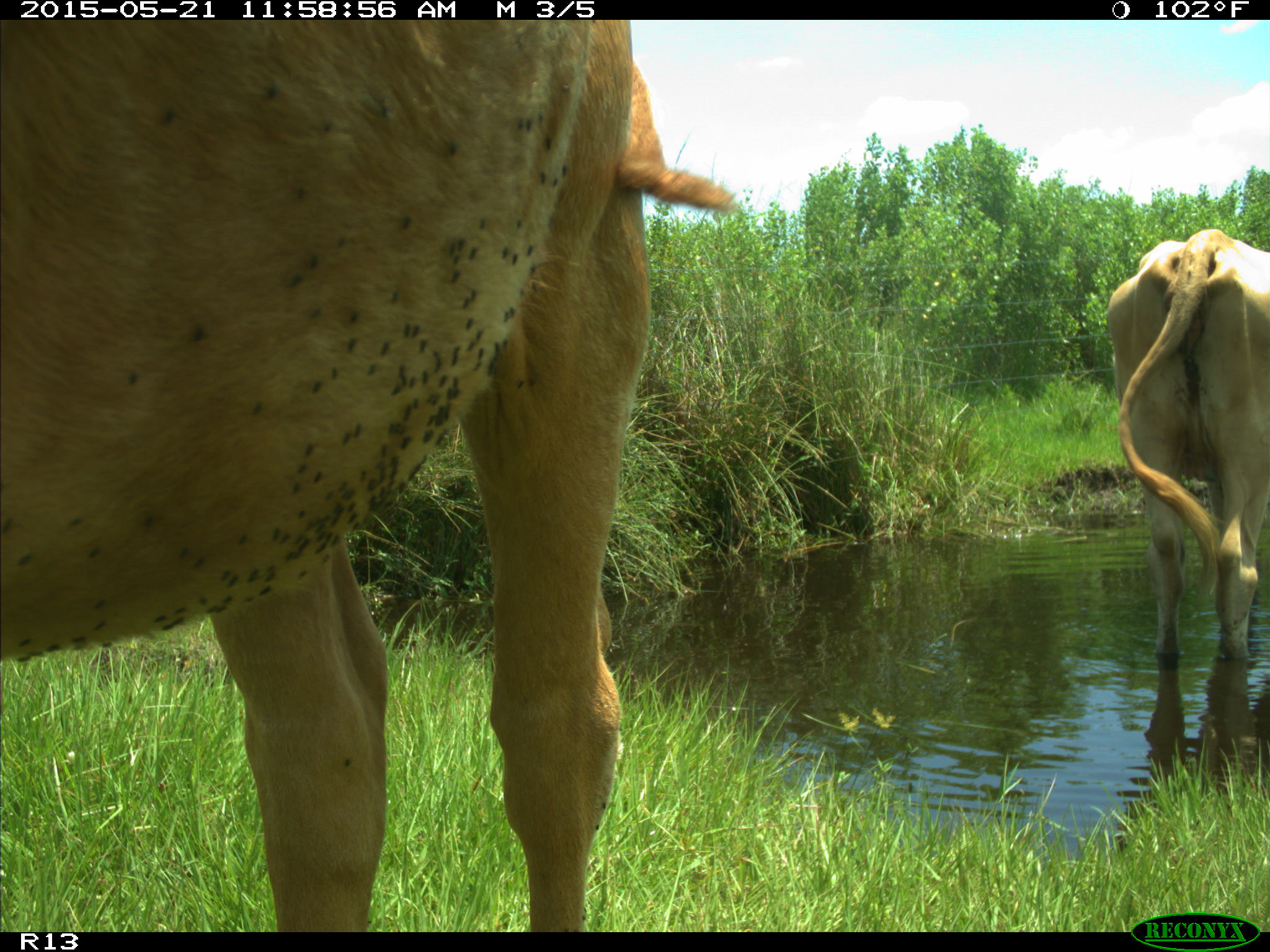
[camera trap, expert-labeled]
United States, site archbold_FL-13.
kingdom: Animalia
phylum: Chordata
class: Mammalia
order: Artiodactyla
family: Bovidae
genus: Bos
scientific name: Bos taurus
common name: domestic cow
Bos taurus (domestic cow).